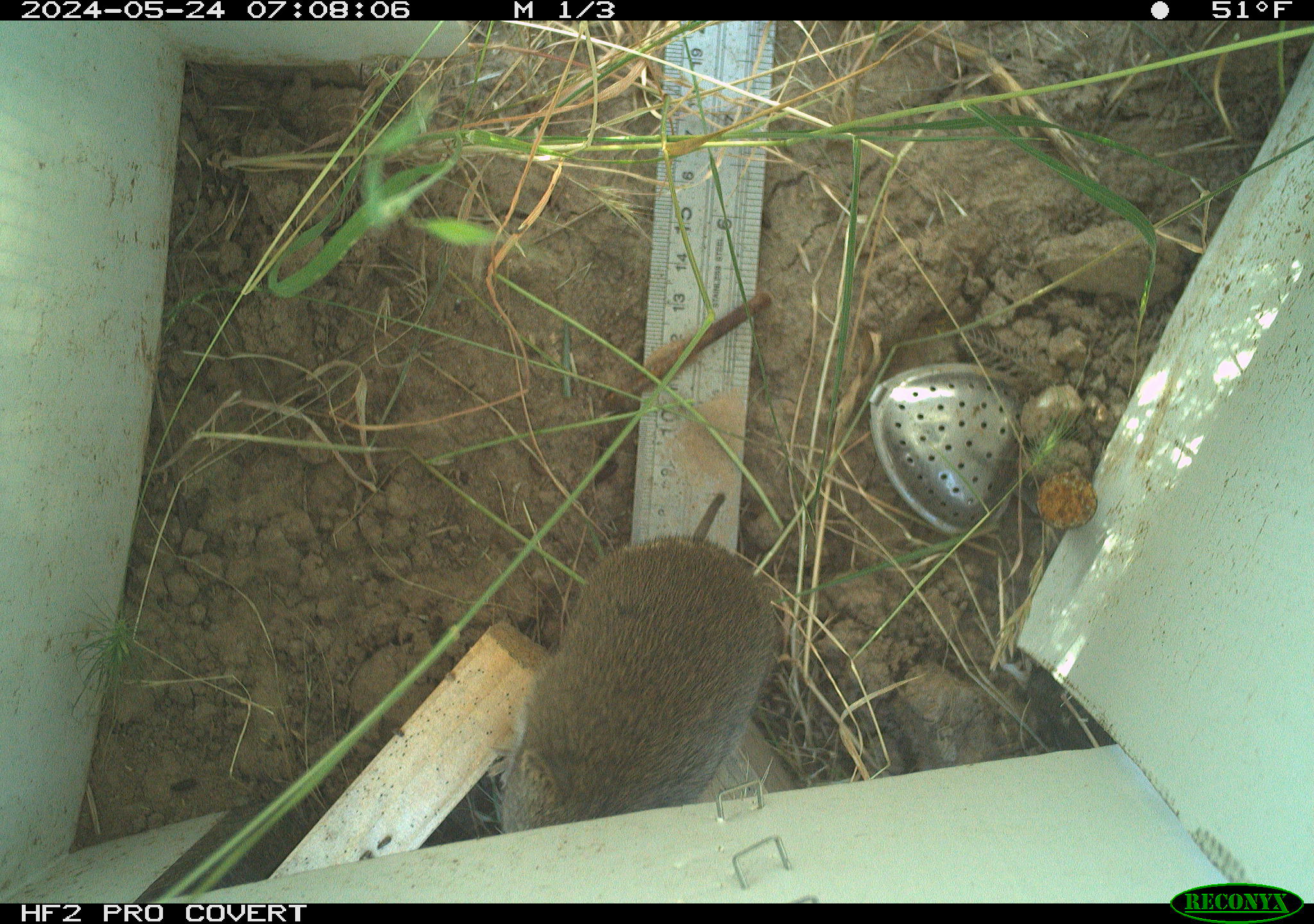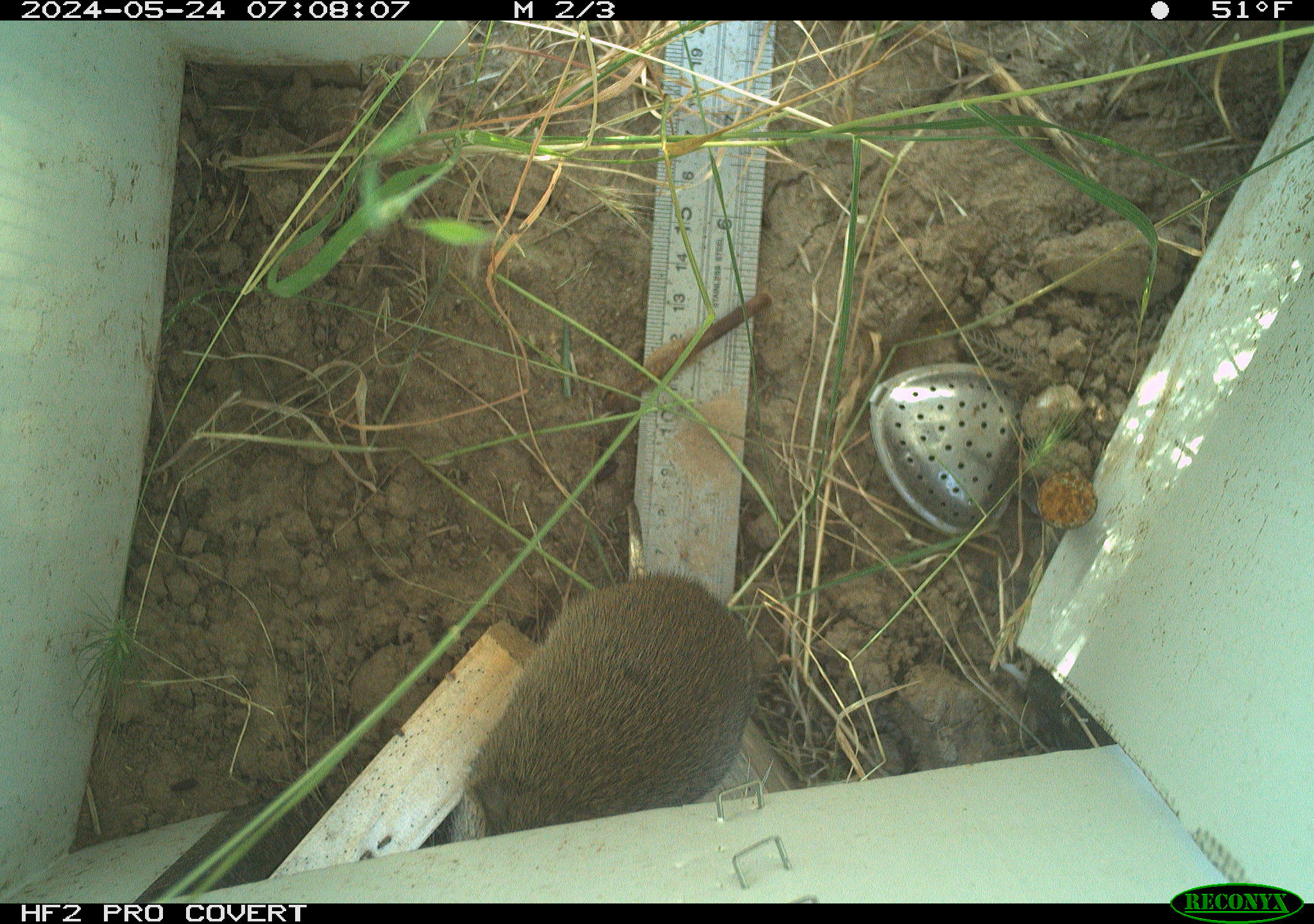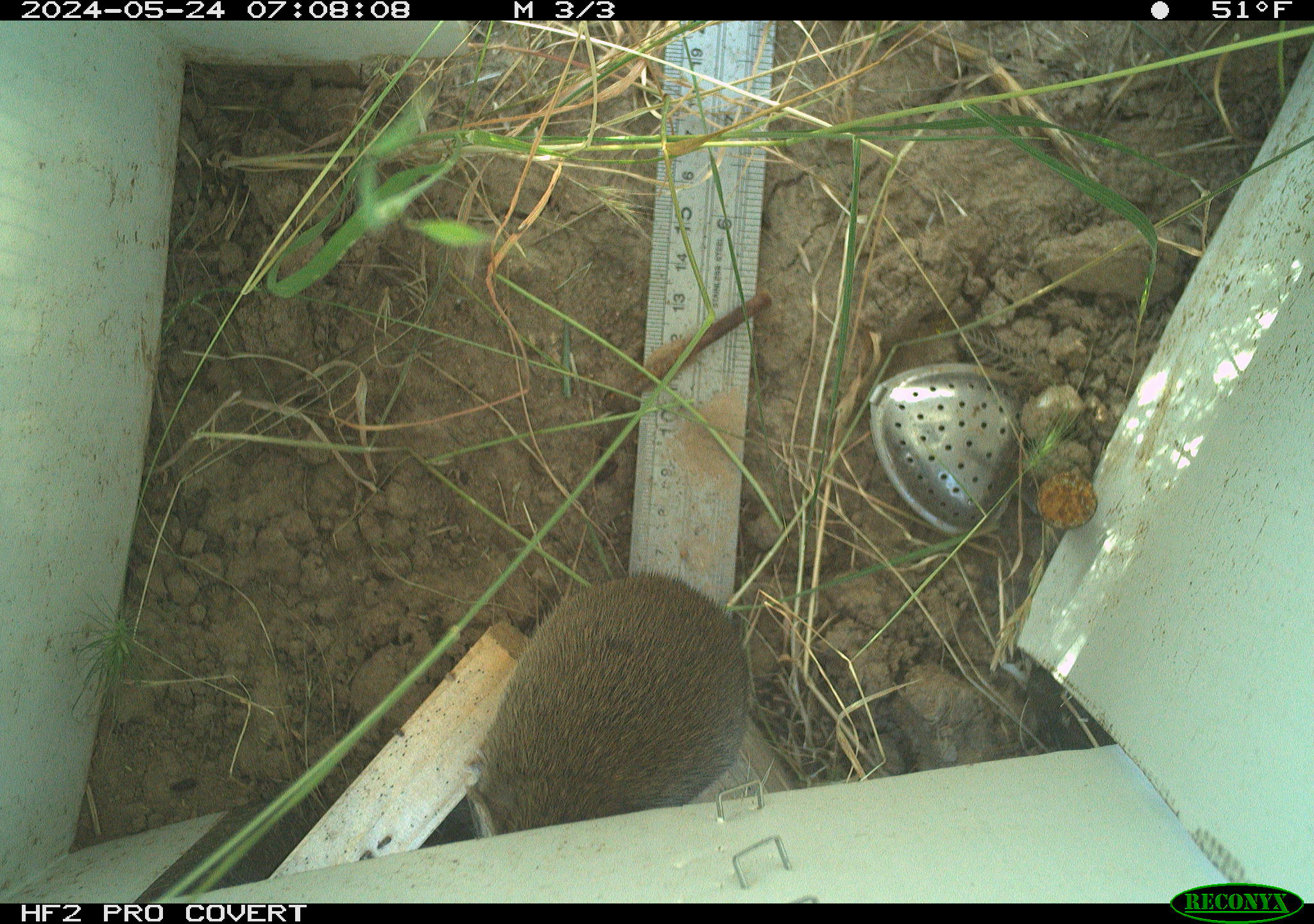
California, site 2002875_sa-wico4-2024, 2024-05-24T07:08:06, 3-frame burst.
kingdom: Animalia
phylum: Chordata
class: Mammalia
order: Rodentia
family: Cricetidae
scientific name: Arvicolinae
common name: voles, lemmings, and muskrats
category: arvicolinae subfamily